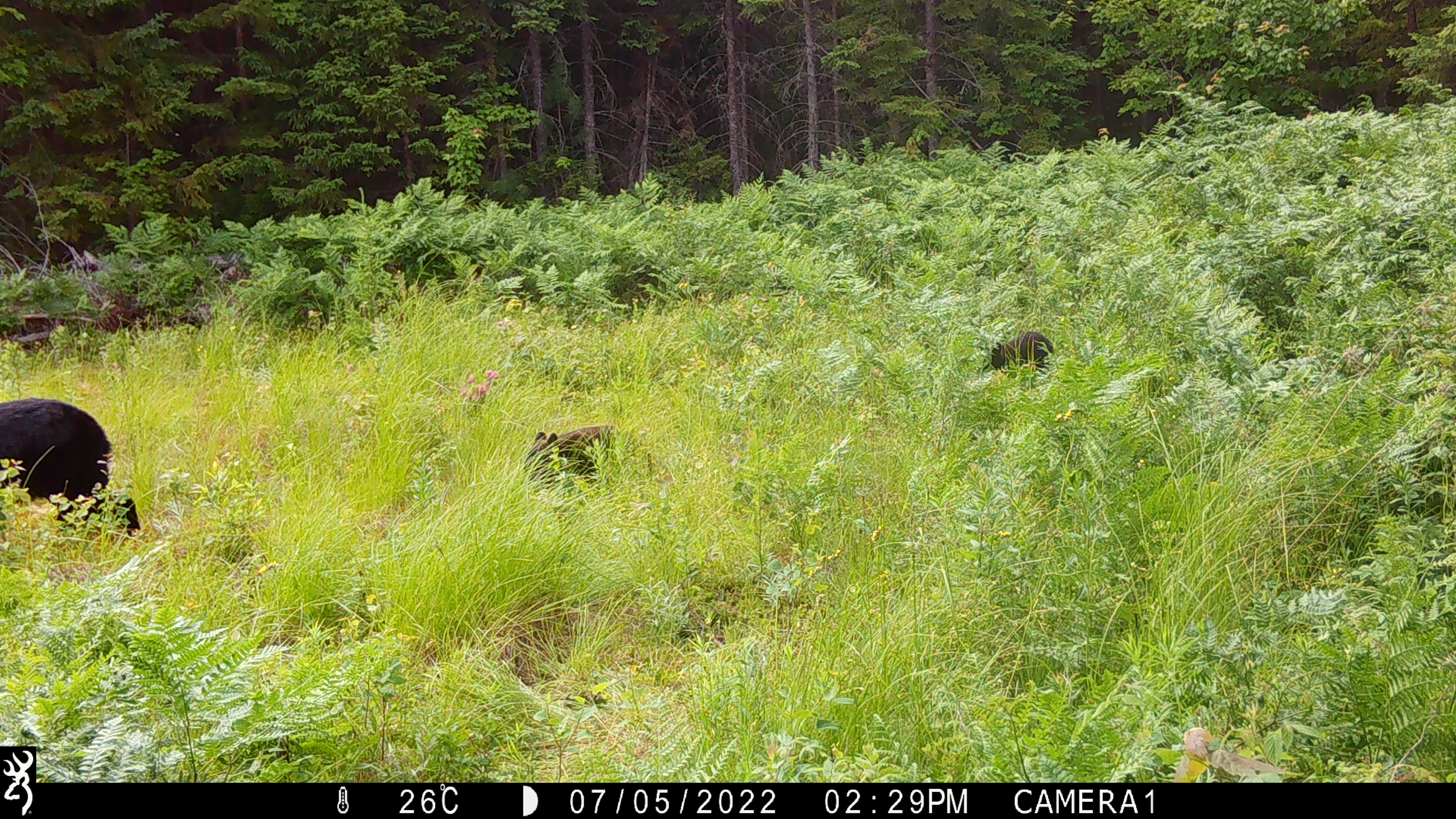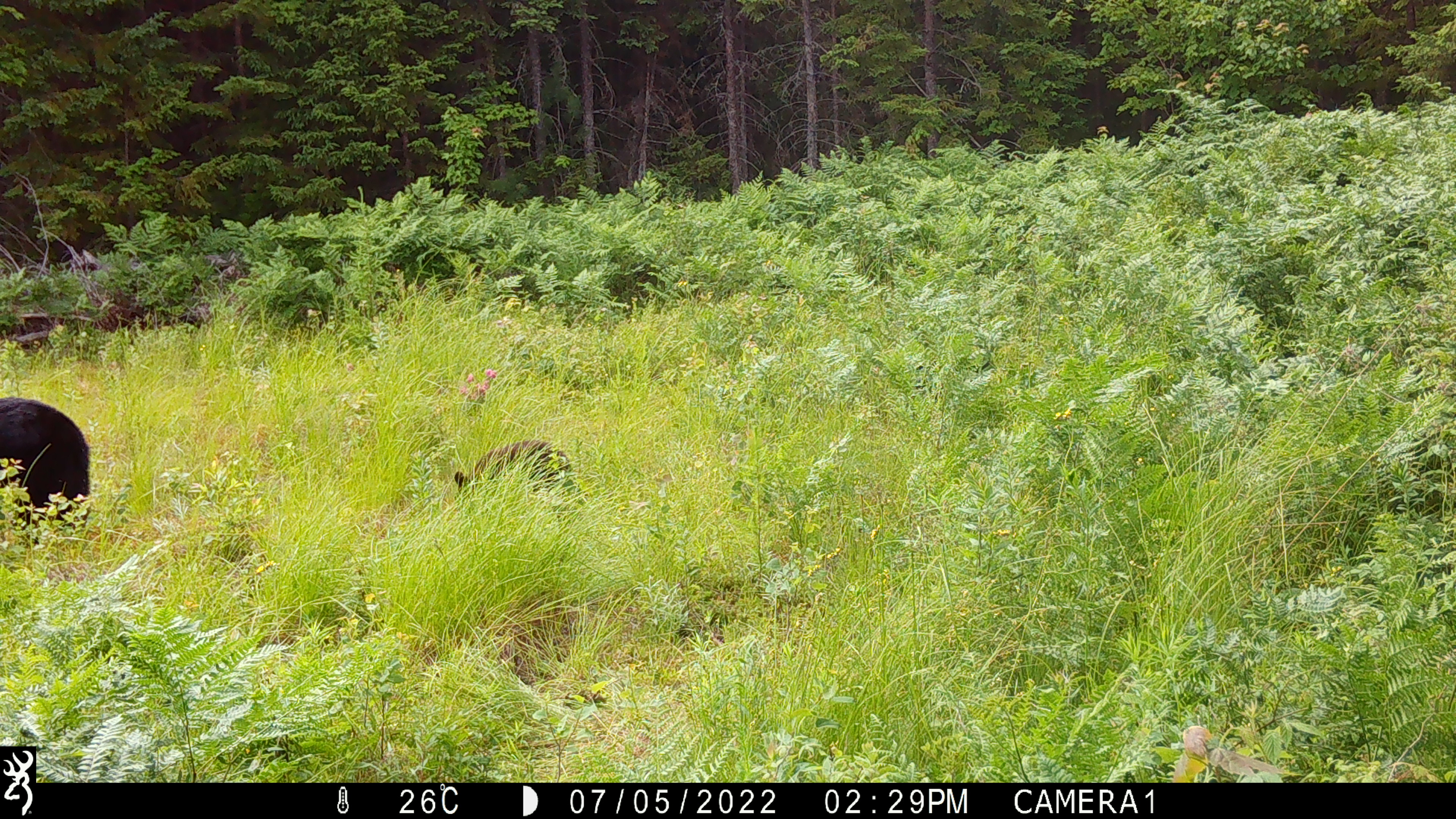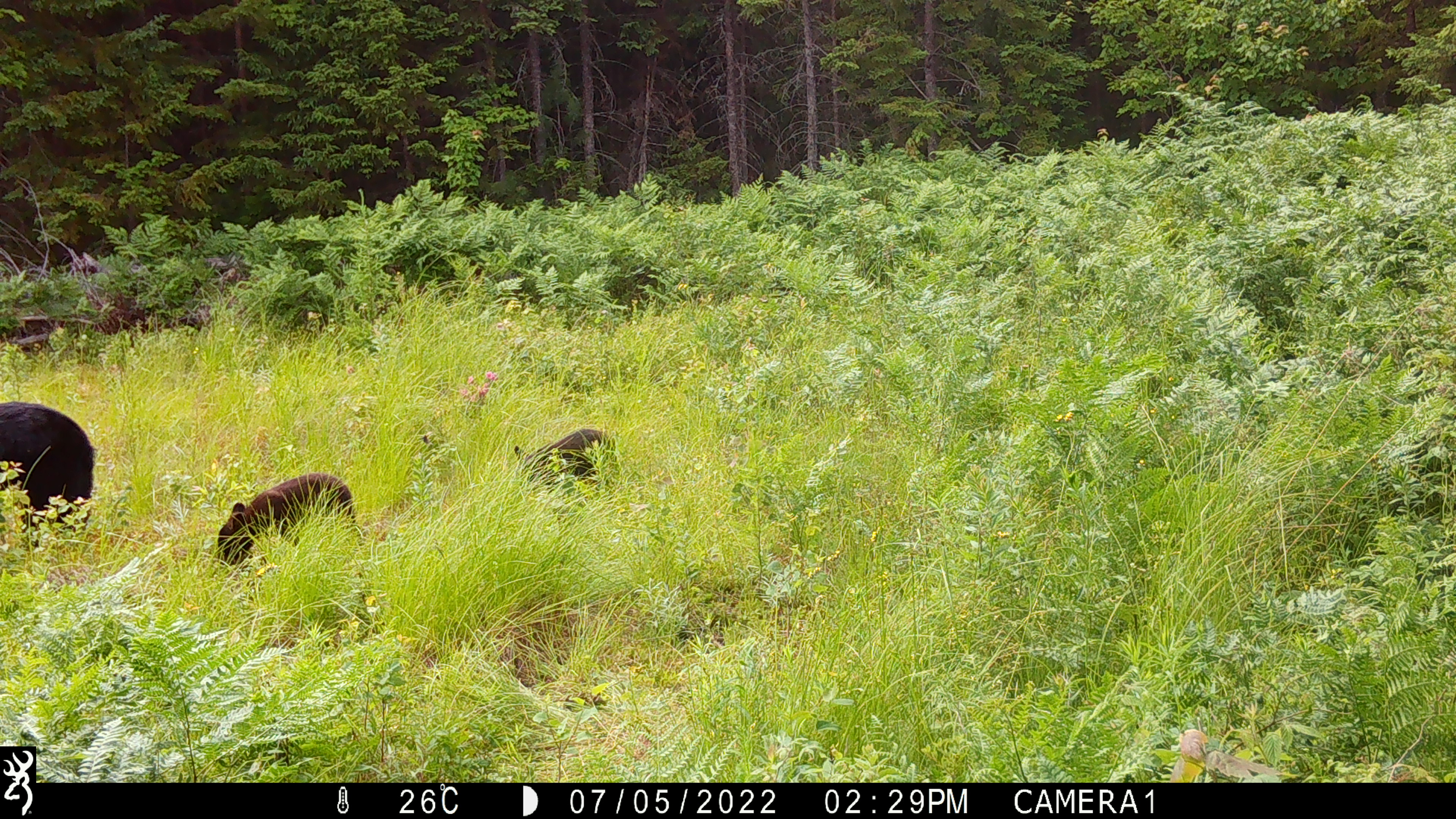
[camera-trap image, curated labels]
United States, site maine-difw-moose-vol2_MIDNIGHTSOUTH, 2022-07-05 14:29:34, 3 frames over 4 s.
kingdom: Animalia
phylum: Chordata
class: Mammalia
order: Carnivora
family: Ursidae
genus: Ursus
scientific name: Ursus americanus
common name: black bear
Black bear (Ursus americanus).